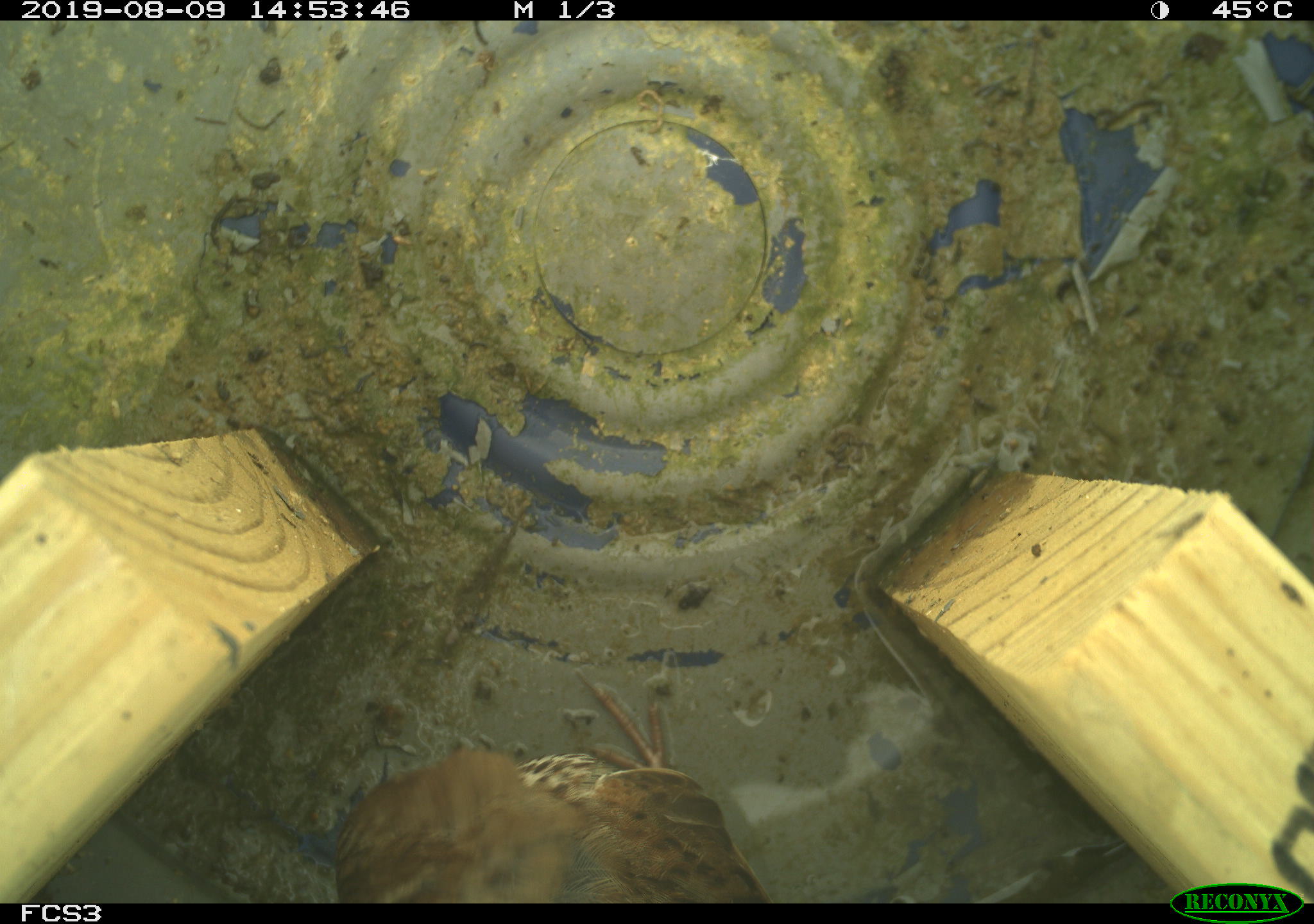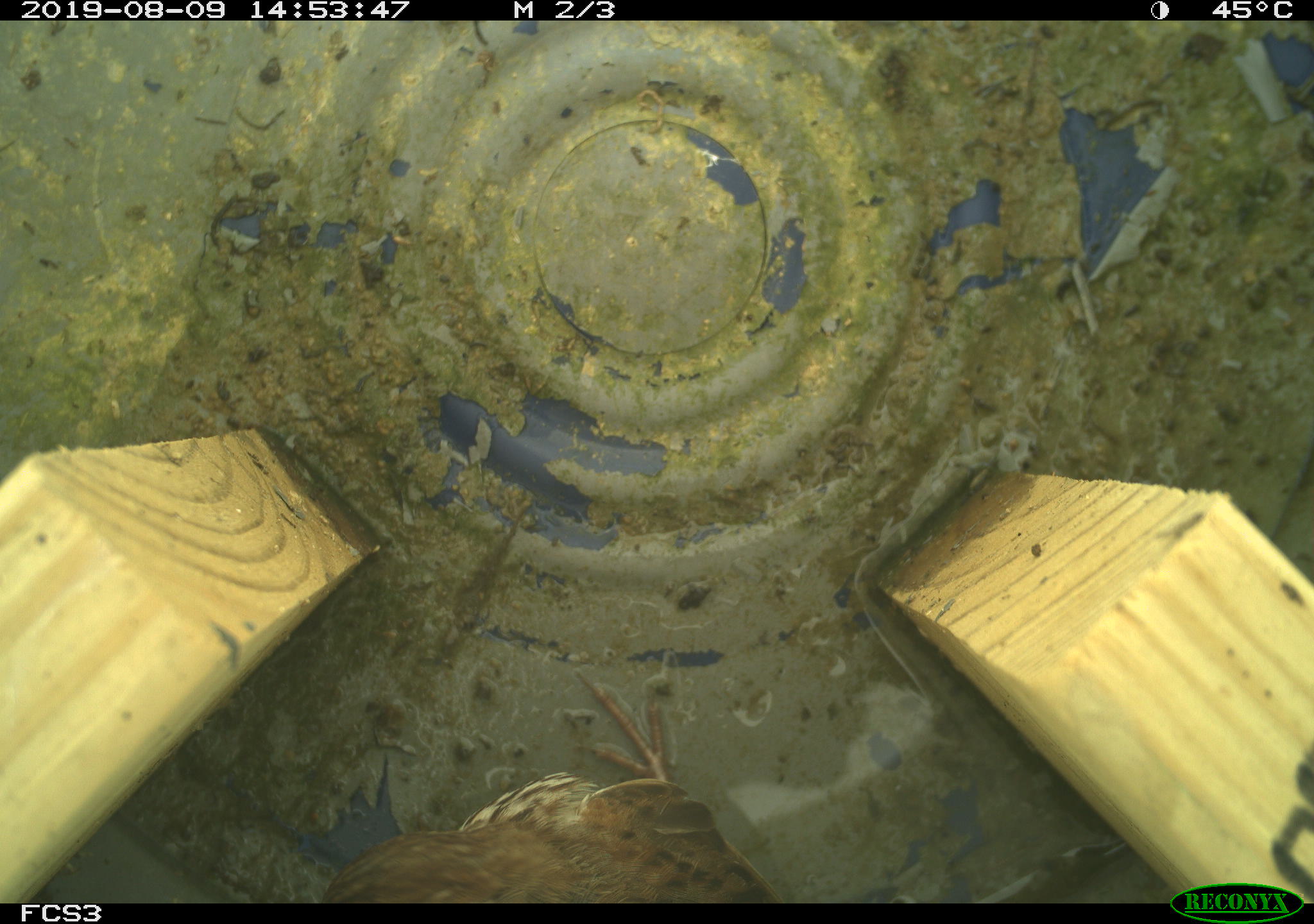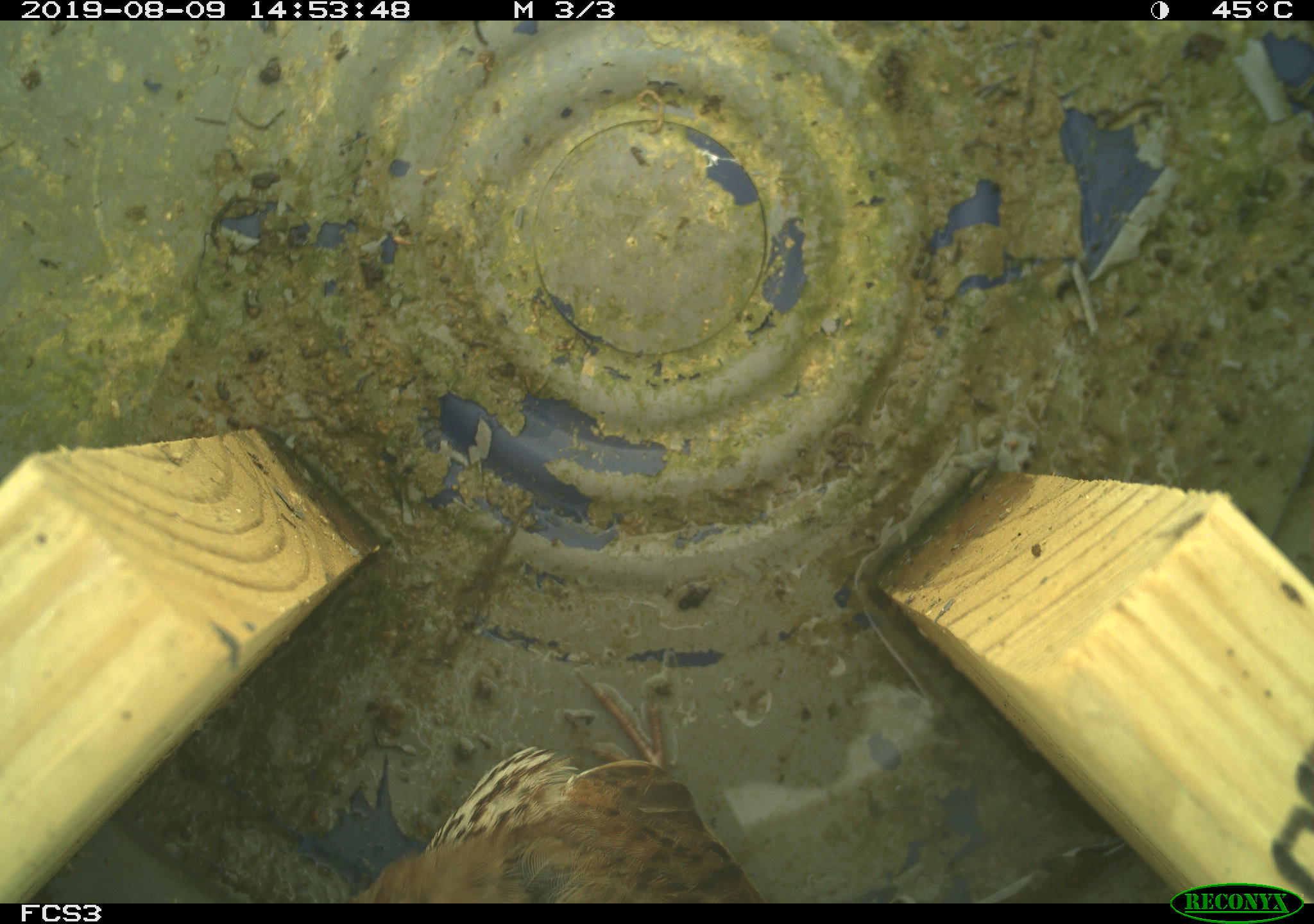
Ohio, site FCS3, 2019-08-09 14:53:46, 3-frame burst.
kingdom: Animalia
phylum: Chordata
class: Aves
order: Passeriformes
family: Passerellidae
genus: Melospiza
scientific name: Melospiza melodia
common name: song sparrow